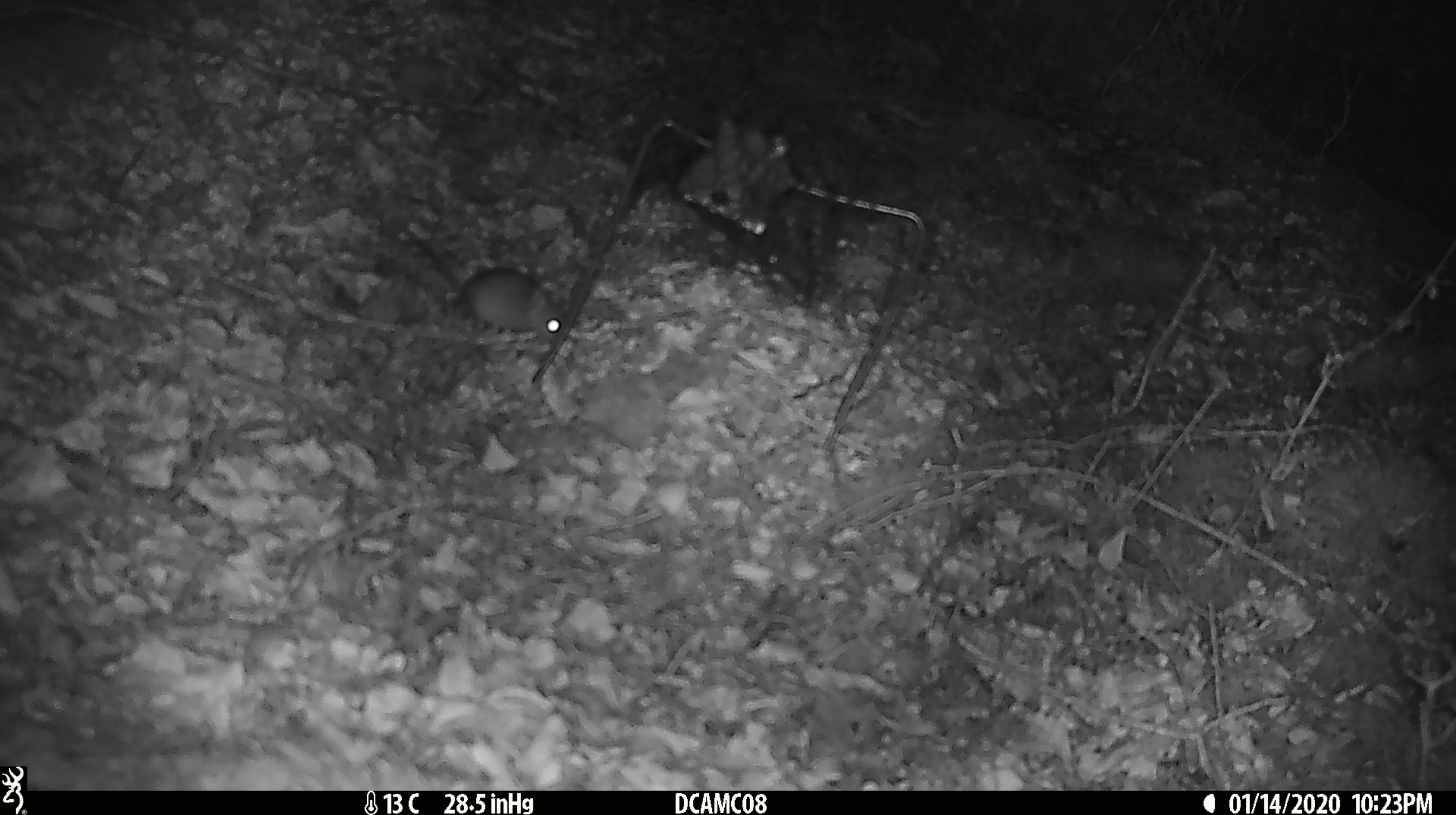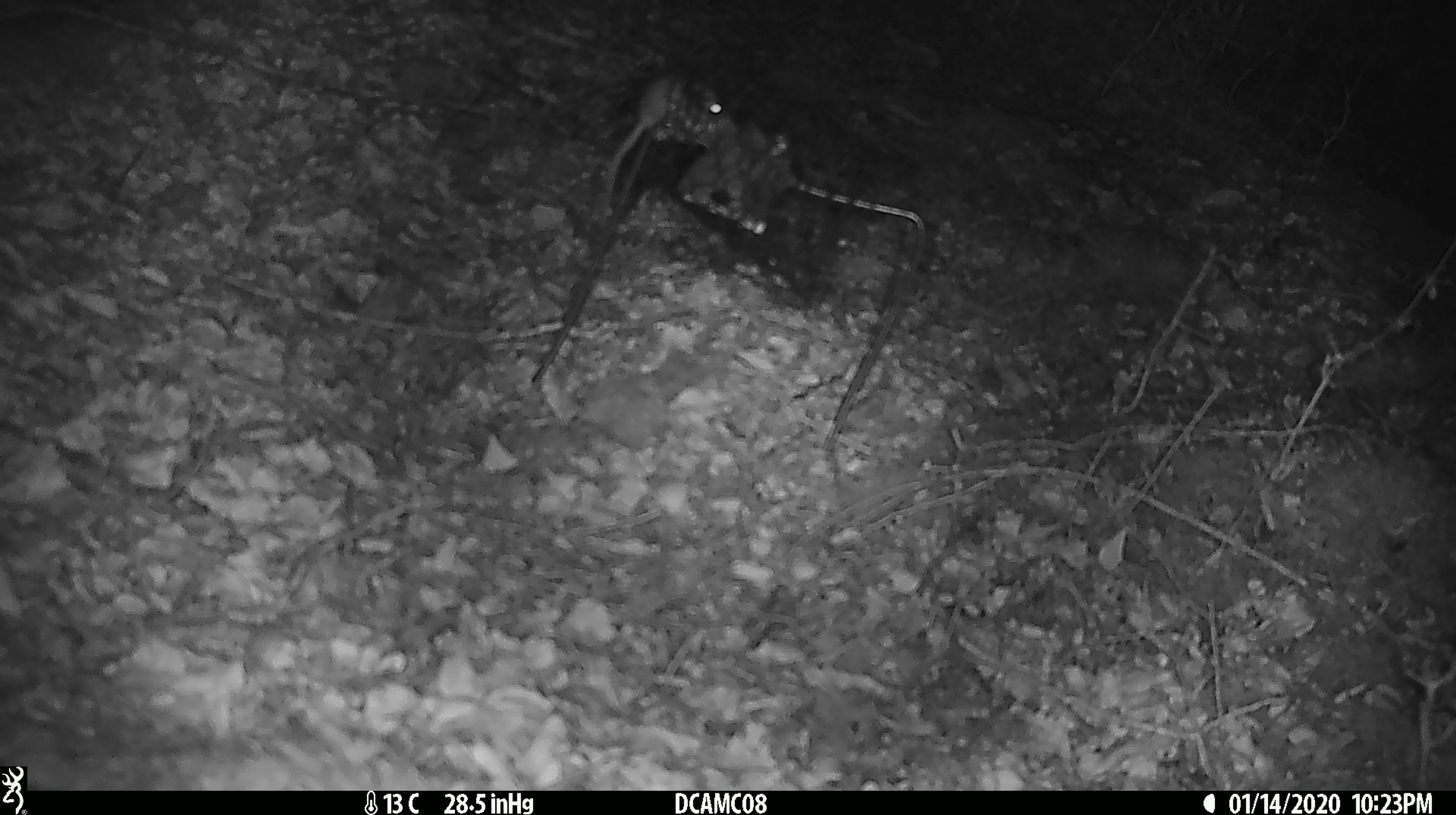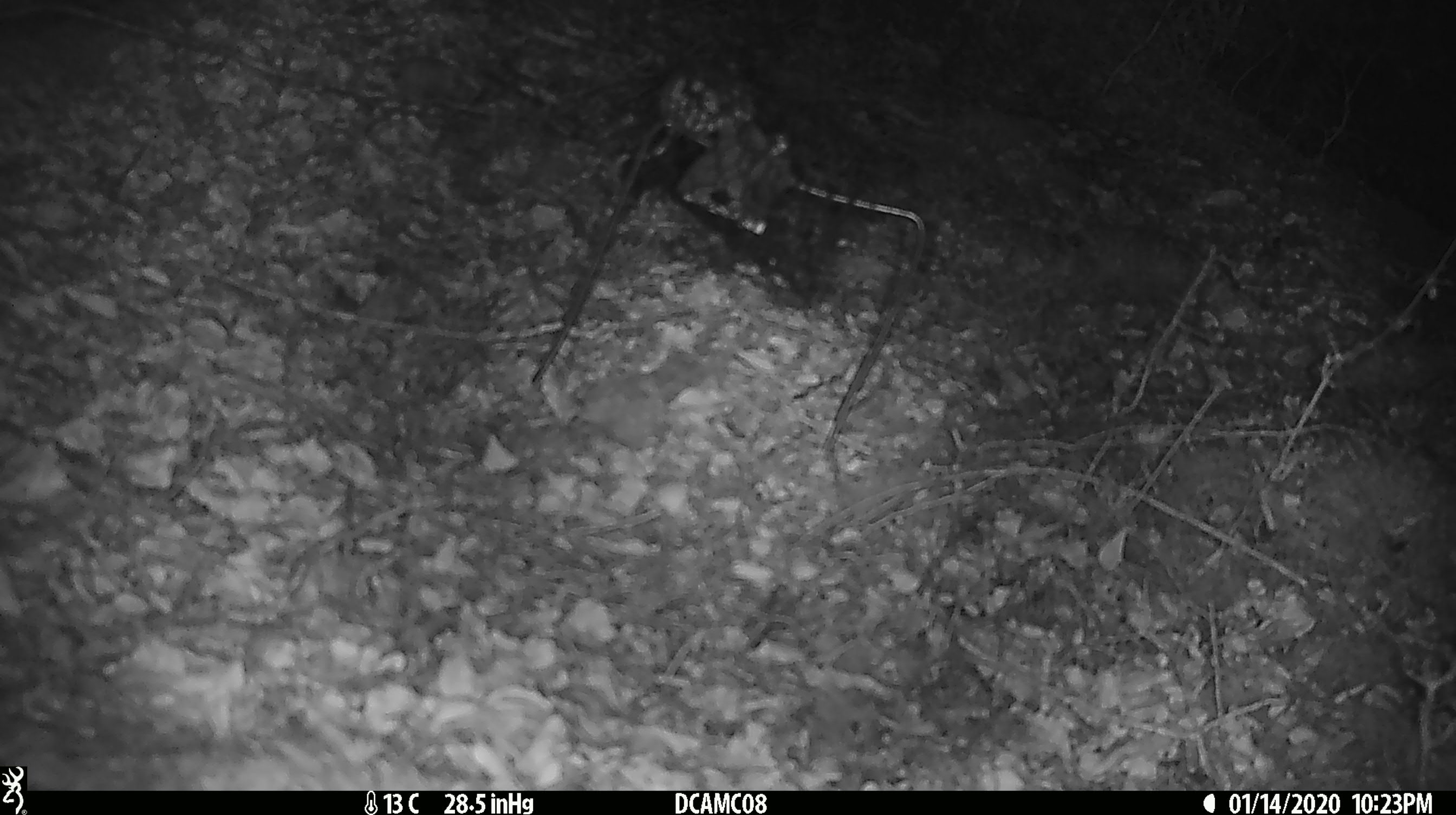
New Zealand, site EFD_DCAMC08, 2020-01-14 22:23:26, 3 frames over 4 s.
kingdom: Animalia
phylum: Chordata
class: Mammalia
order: Rodentia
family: Muridae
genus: Mus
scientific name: Mus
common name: mouse